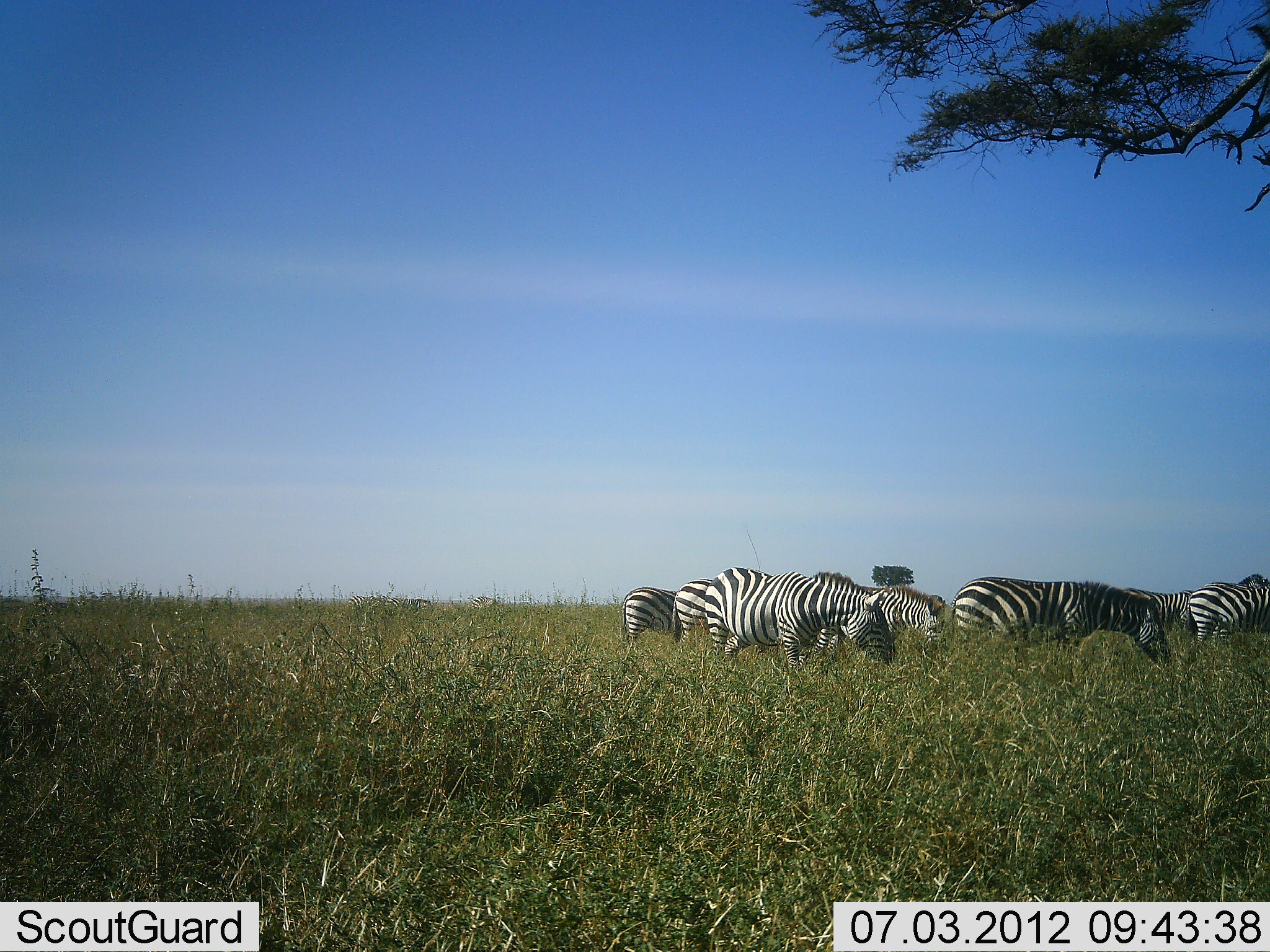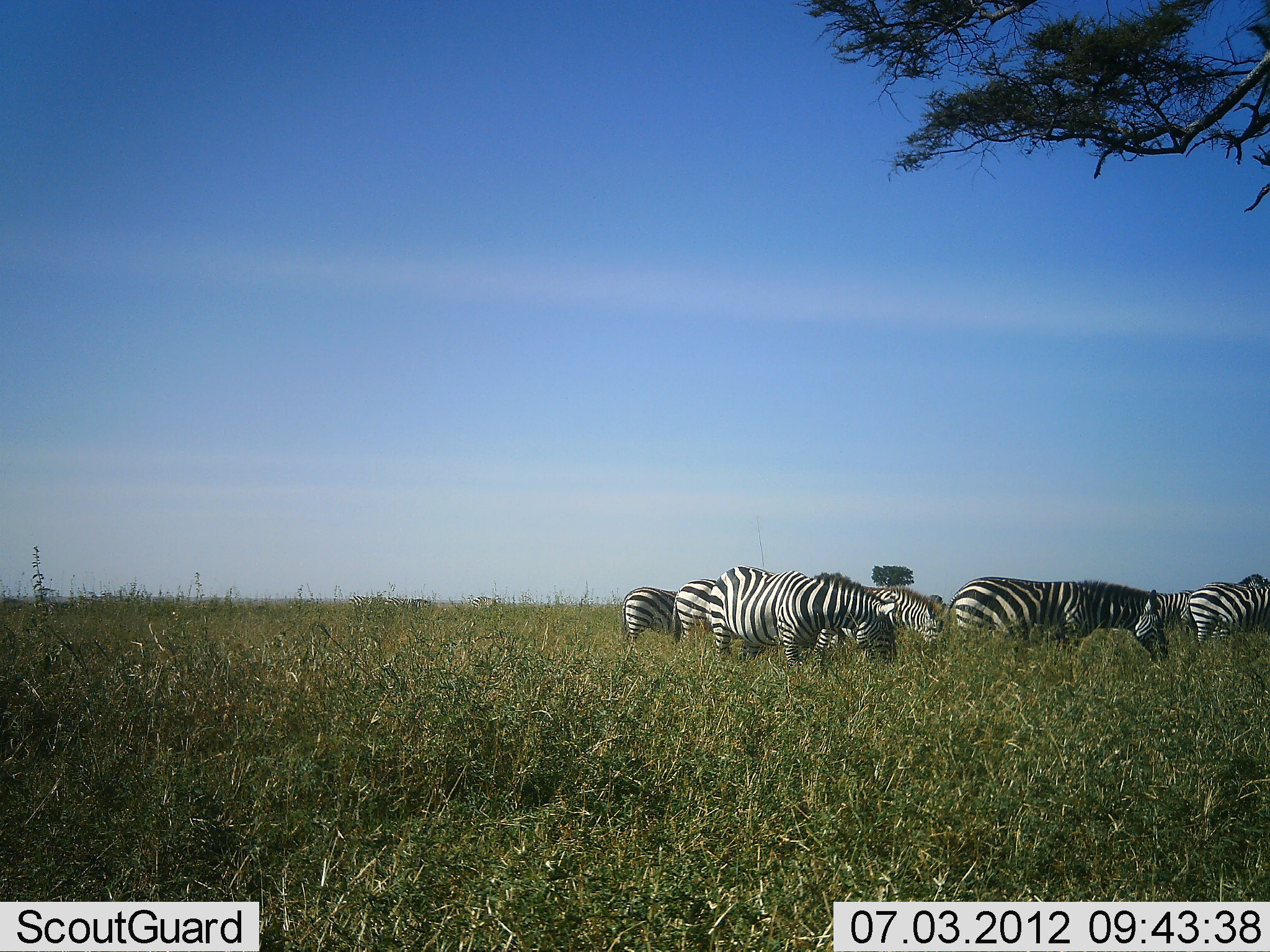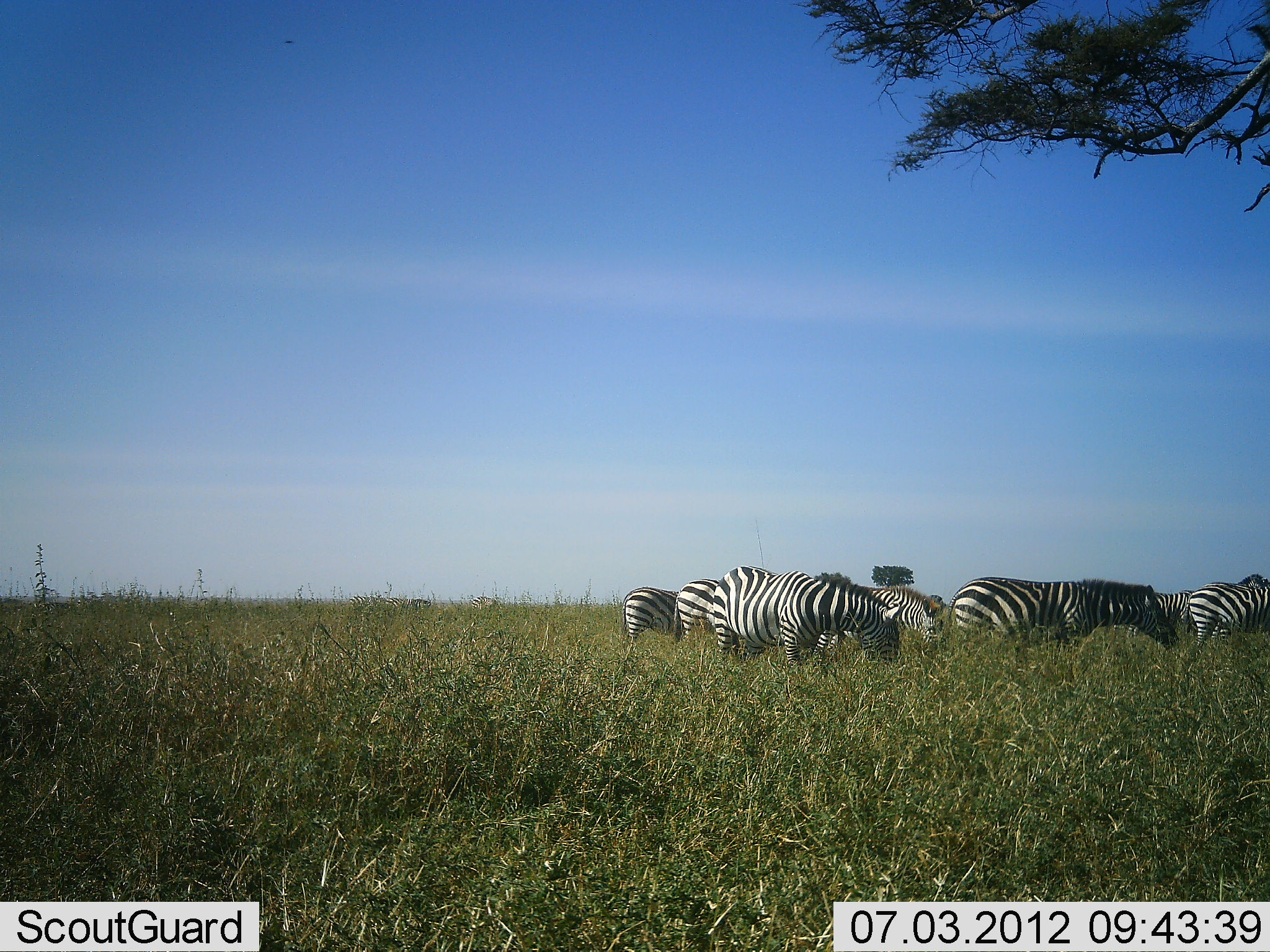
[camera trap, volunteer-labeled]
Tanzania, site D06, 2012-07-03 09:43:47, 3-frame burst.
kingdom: Animalia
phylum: Chordata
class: Mammalia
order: Perissodactyla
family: Equidae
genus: Equus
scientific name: Equus quagga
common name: plains zebra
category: zebra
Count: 7.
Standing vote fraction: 50%.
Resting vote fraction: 0%.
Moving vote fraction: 10%.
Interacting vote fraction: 0%.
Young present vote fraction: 0%.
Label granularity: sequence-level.